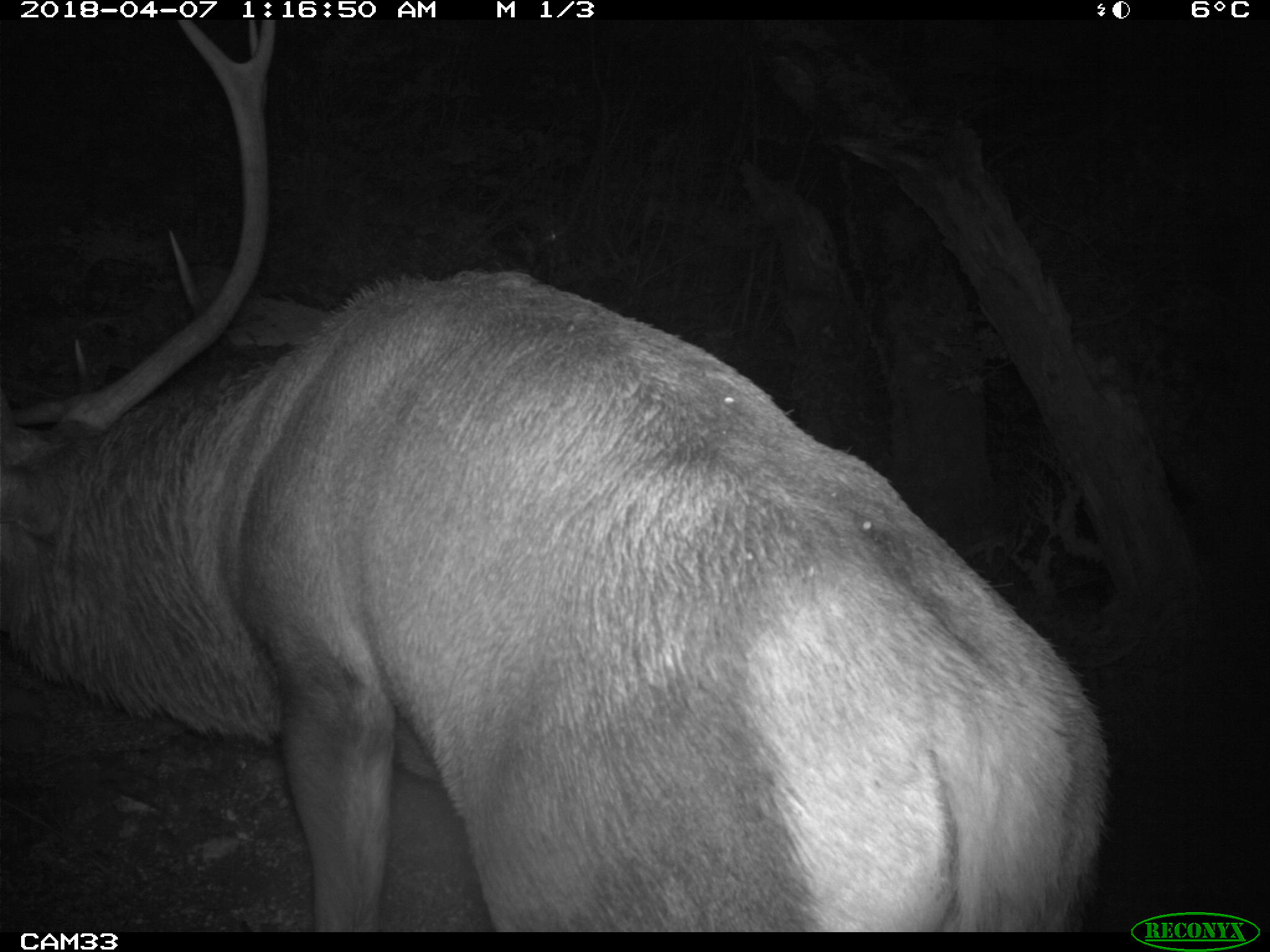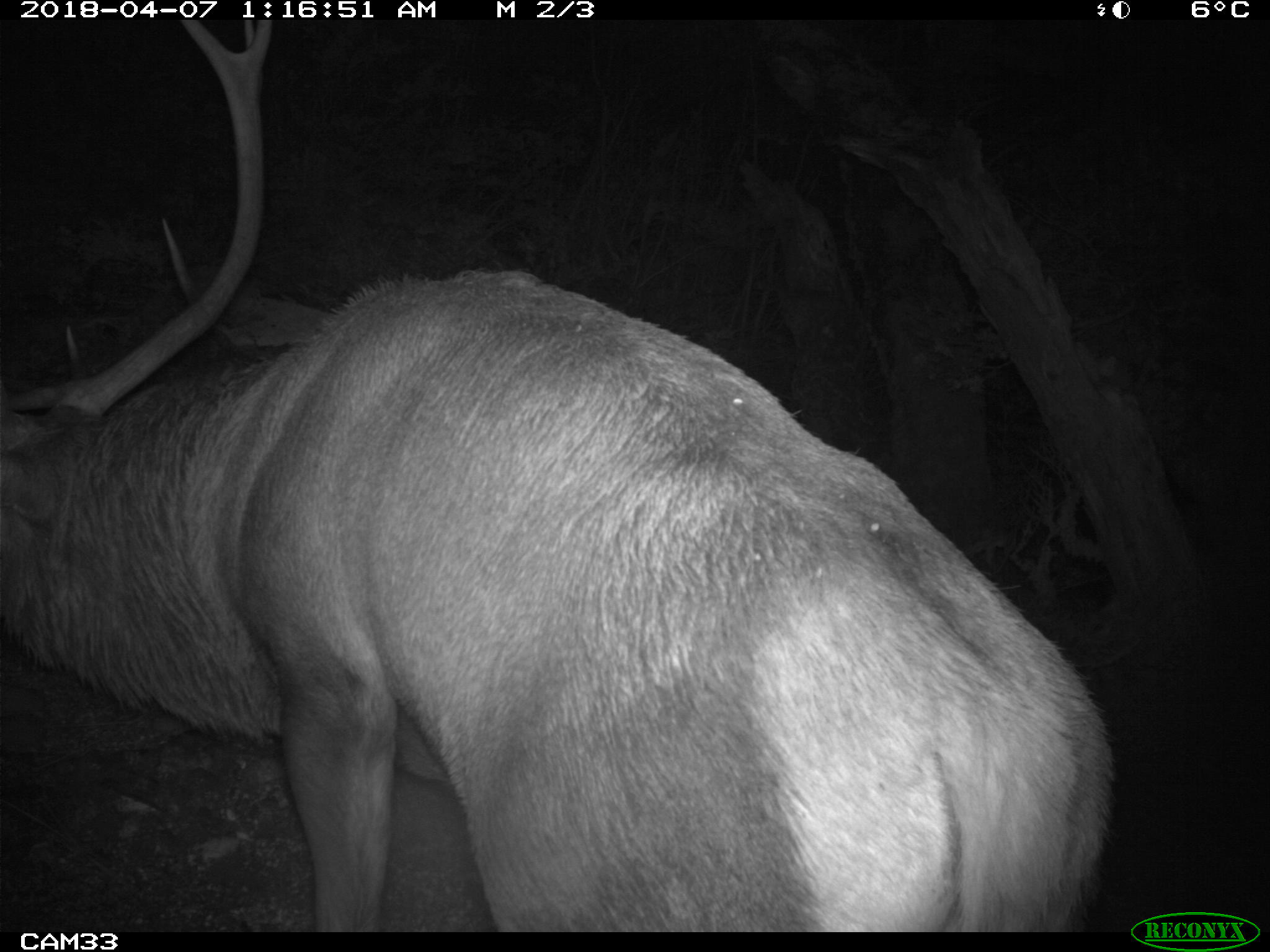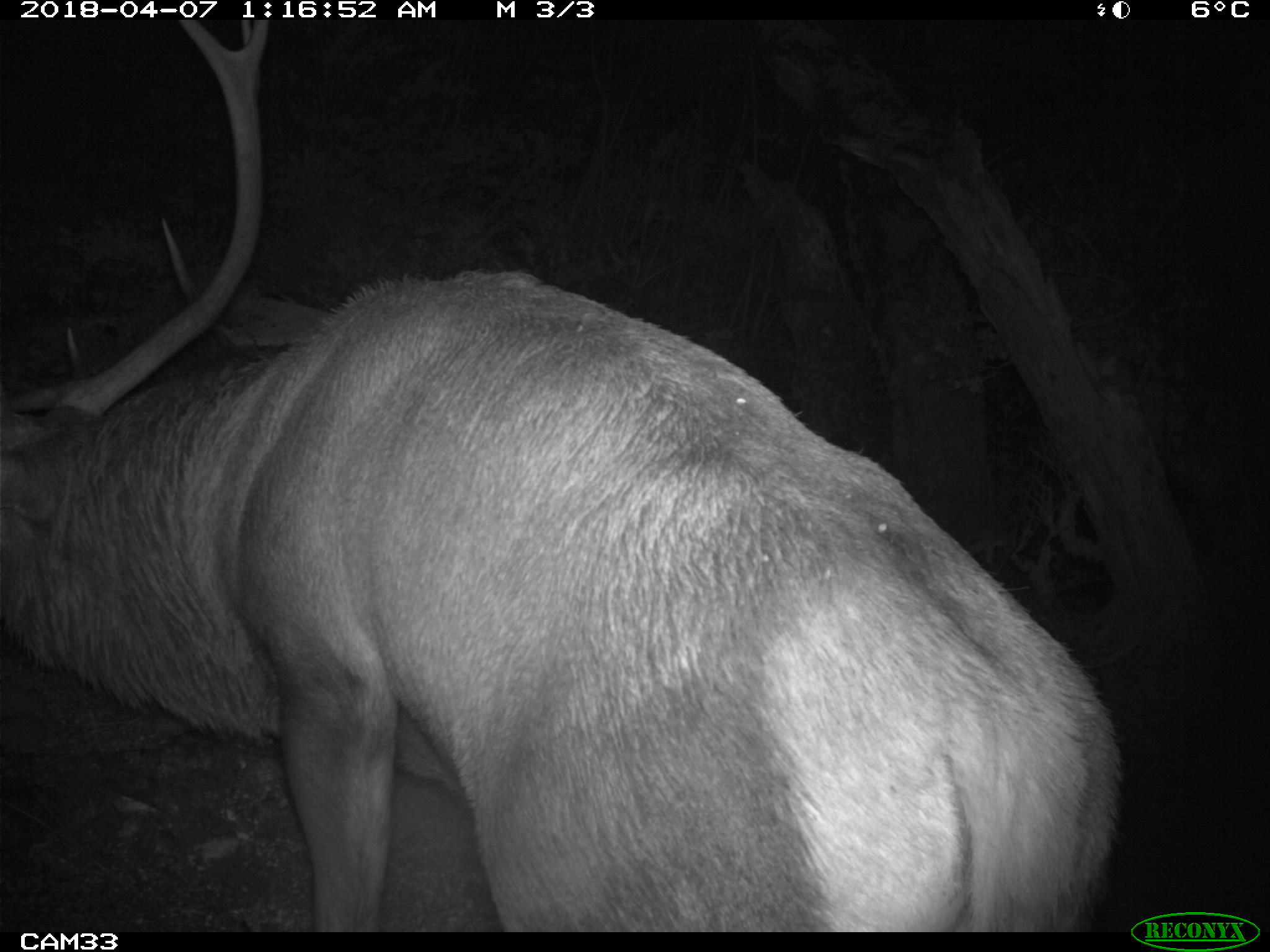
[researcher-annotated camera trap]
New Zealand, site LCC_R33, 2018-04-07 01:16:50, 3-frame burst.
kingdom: Animalia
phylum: Chordata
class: Mammalia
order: Artiodactyla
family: Cervidae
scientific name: Cervidae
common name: deer